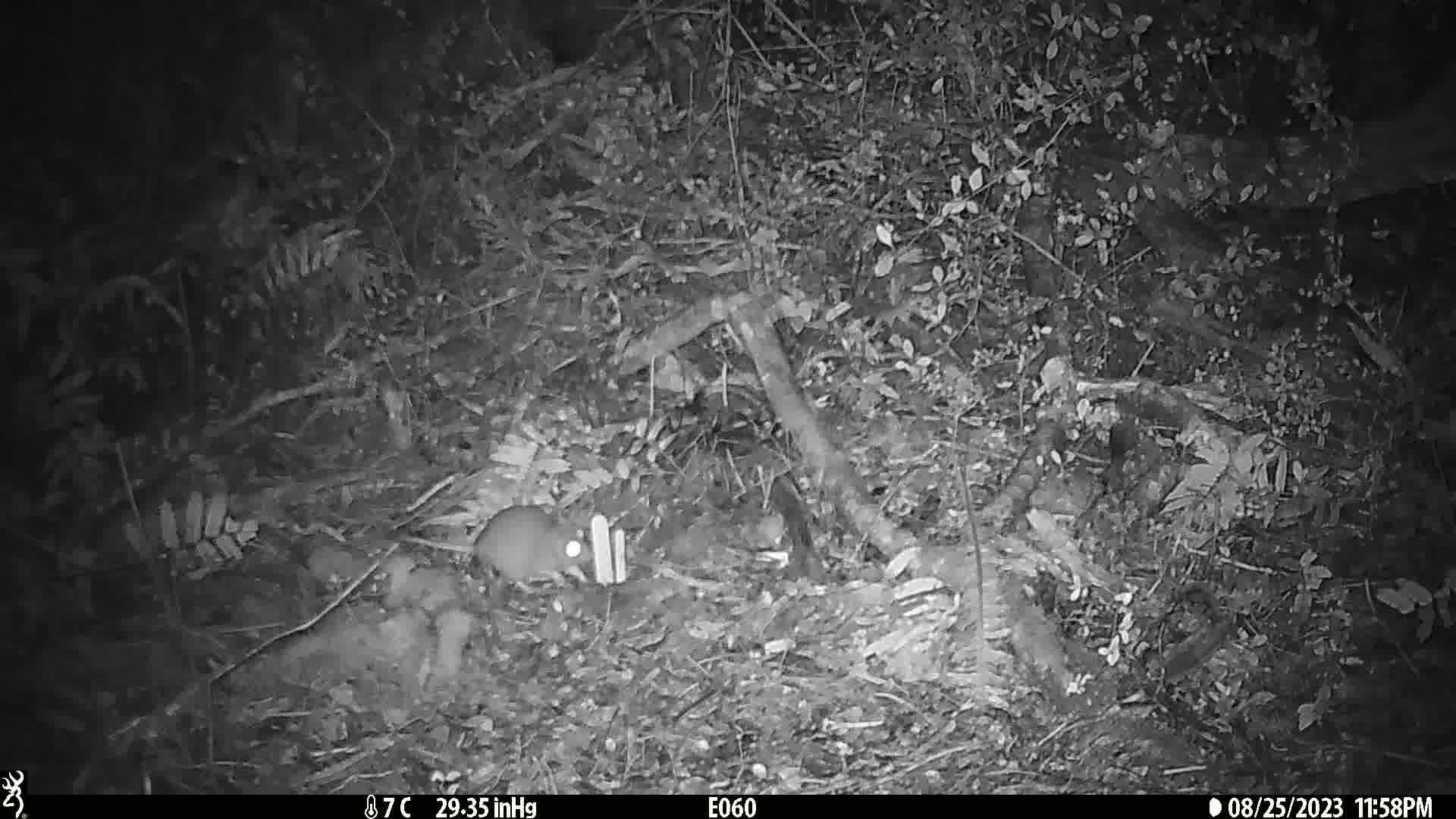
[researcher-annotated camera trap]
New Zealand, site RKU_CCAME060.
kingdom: Animalia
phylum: Chordata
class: Mammalia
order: Rodentia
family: Muridae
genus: Rattus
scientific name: Rattus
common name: rat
Rat (Rattus).